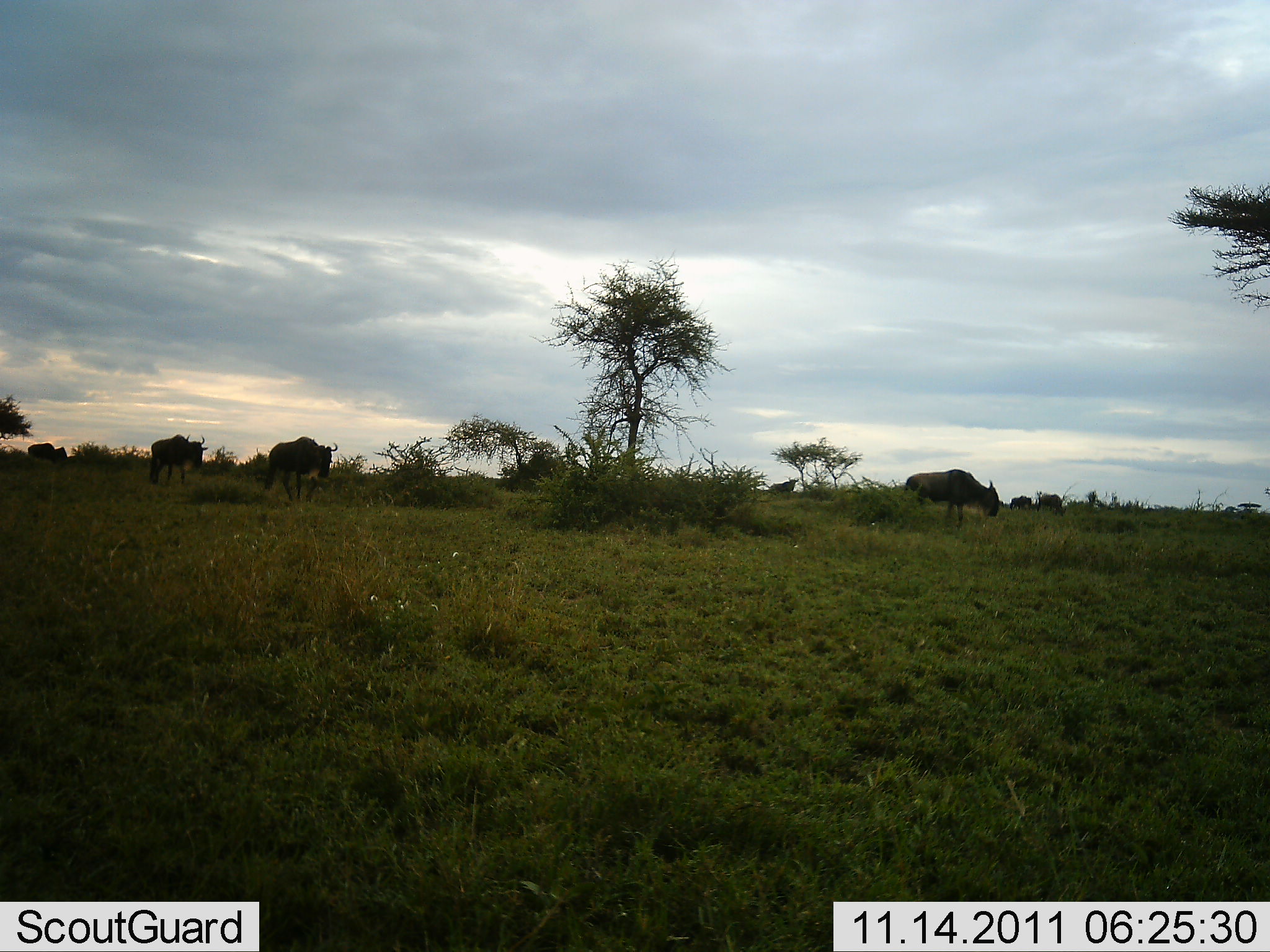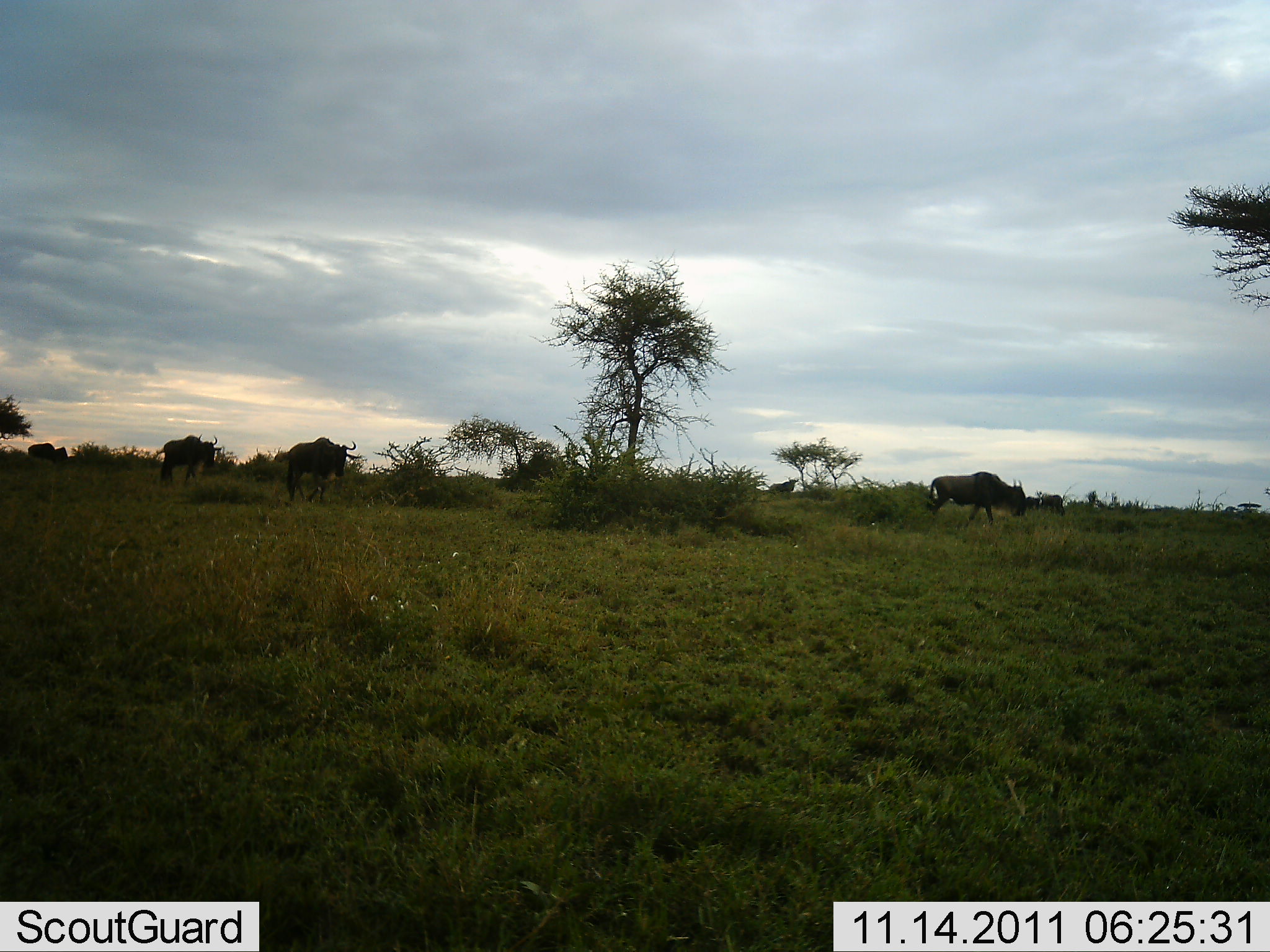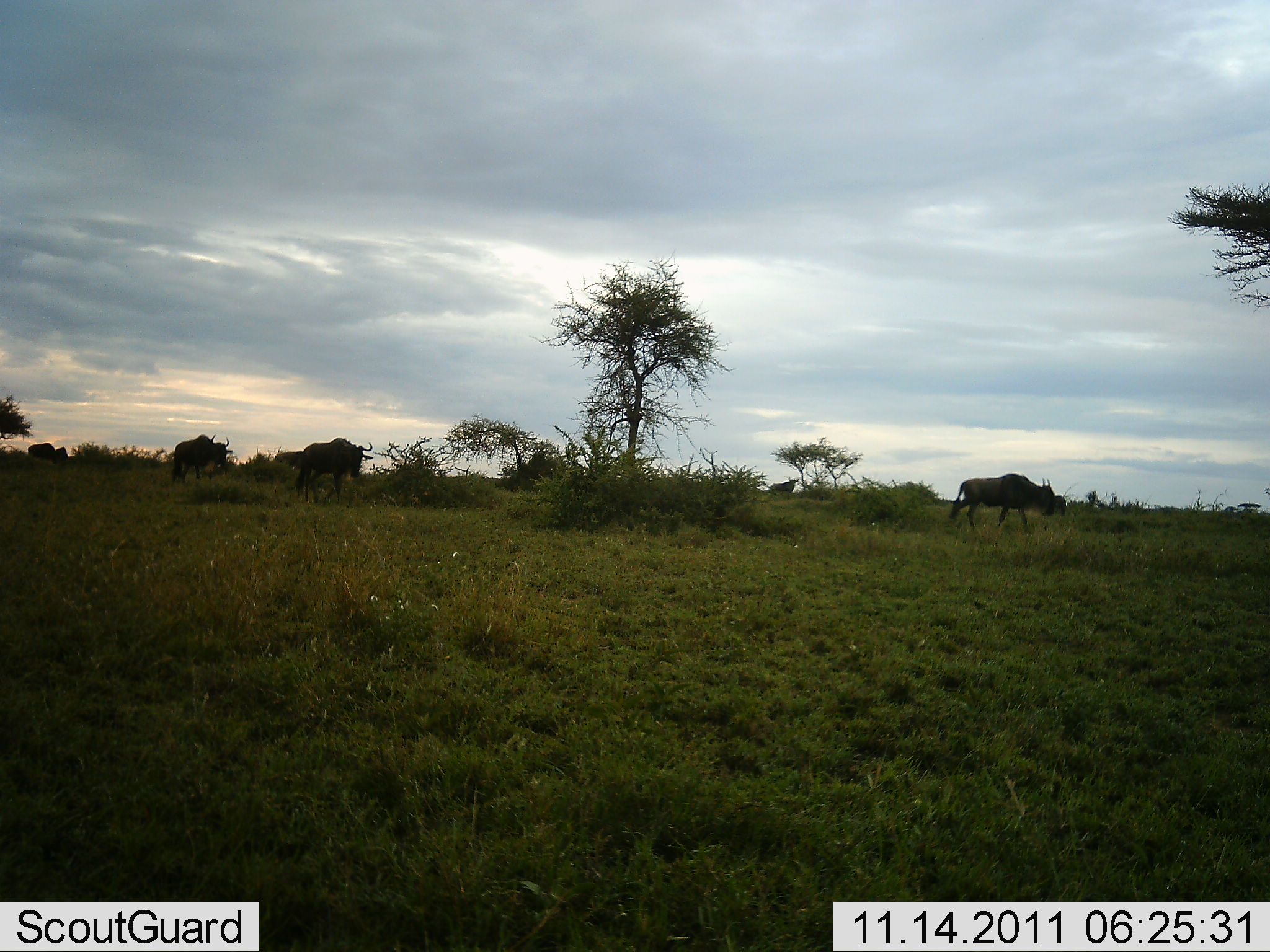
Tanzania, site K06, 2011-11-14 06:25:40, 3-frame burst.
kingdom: Animalia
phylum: Chordata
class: Mammalia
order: Artiodactyla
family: Bovidae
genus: Connochaetes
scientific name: Connochaetes taurinus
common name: blue wildebeest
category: wildebeest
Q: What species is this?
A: Wildebeest (blue wildebeest) (Connochaetes taurinus).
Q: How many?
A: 3.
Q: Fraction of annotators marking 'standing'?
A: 18%.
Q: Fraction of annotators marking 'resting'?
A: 0%.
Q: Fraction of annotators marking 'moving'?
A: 100%.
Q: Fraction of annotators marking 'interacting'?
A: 0%.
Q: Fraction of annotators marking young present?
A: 0%.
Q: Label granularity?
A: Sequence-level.